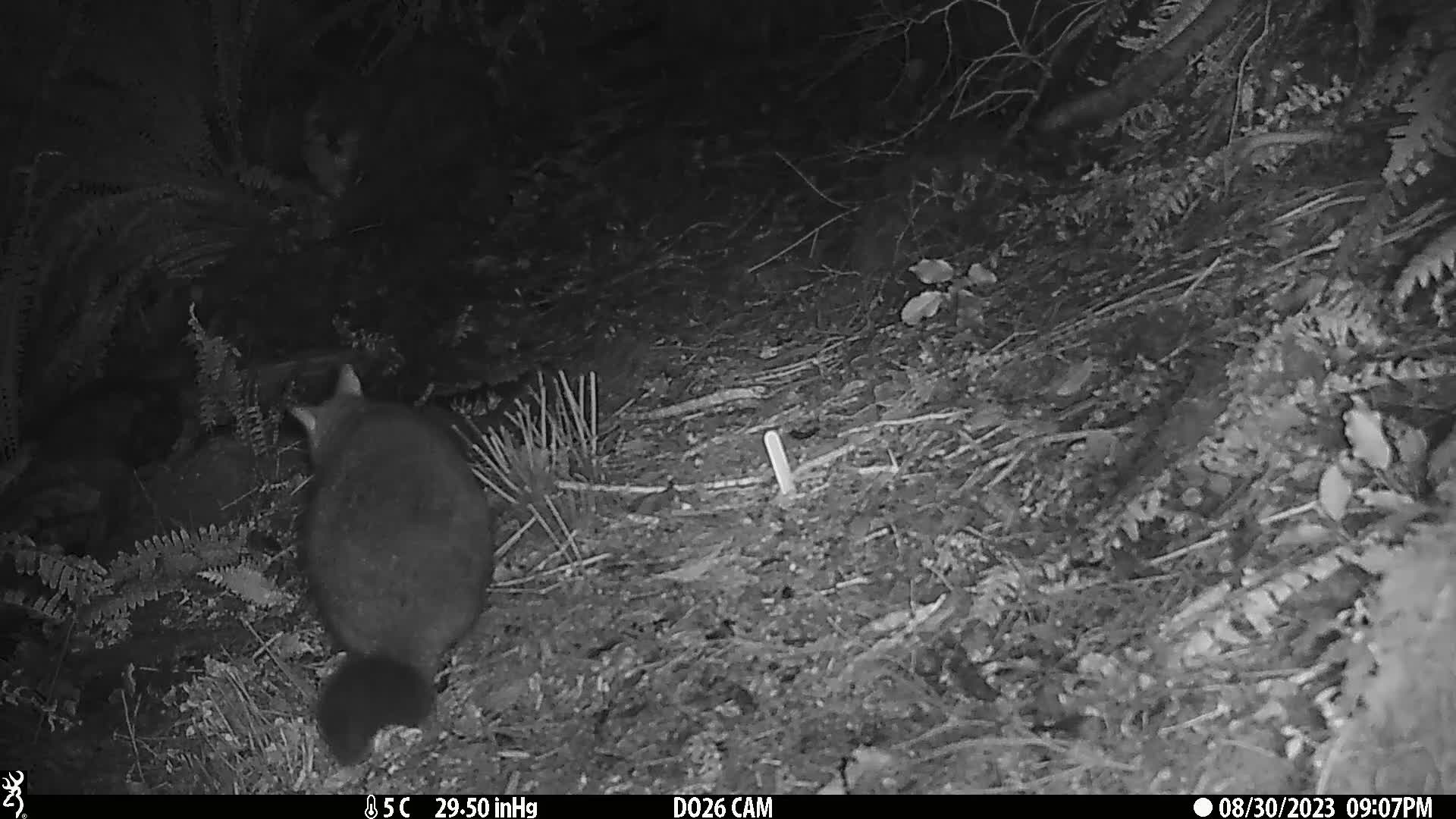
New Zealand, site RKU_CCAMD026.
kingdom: Animalia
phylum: Chordata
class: Mammalia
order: Diprotodontia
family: Phalangeridae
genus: Trichosurus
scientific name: Trichosurus vulpecula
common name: common brushtail possum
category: possum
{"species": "possum (common brushtail possum) (Trichosurus vulpecula)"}